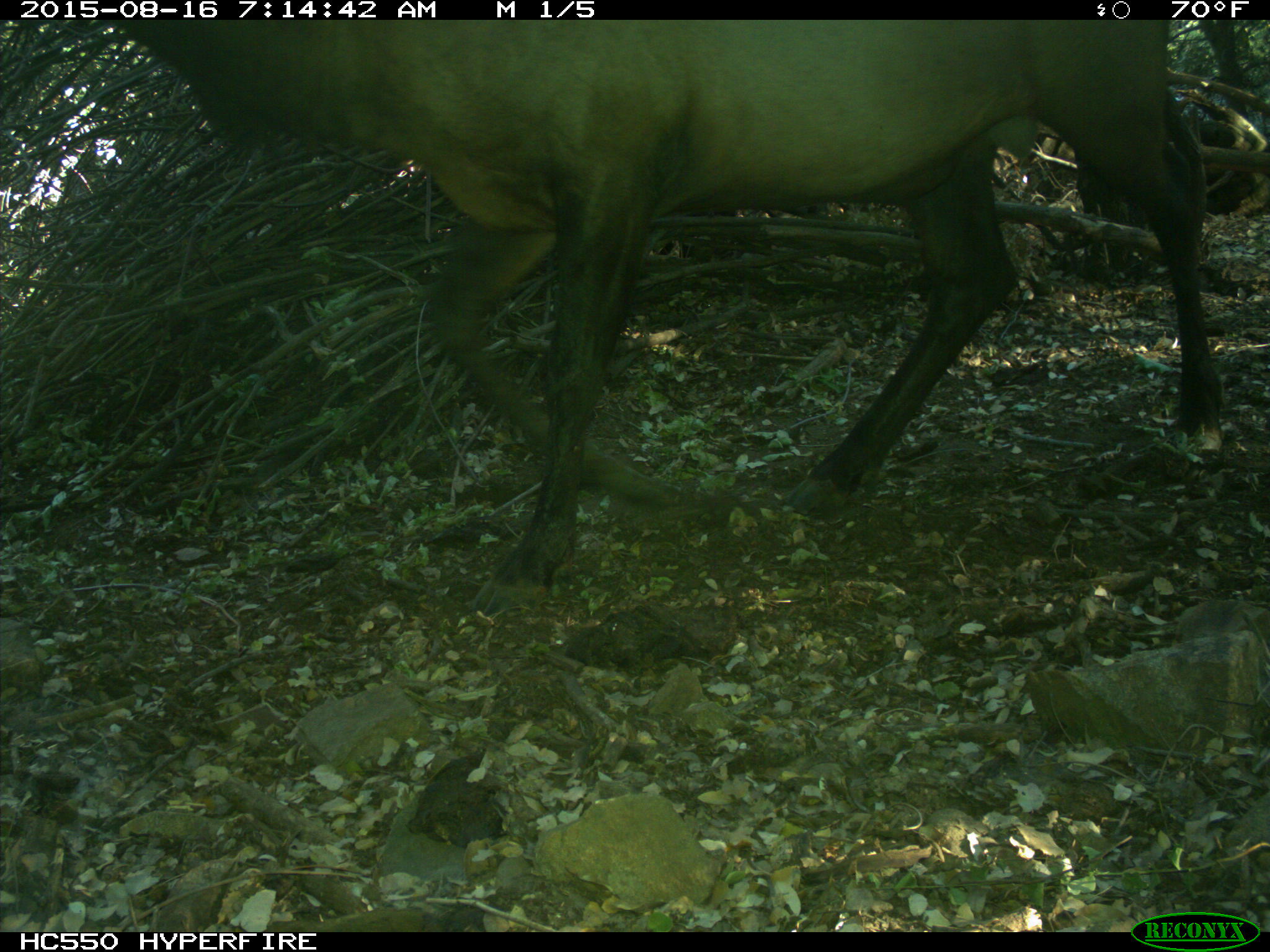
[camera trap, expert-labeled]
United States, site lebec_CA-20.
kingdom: Animalia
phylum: Chordata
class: Mammalia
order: Artiodactyla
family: Cervidae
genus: Cervus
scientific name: Cervus canadensis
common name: elk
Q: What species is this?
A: Cervus canadensis (elk).